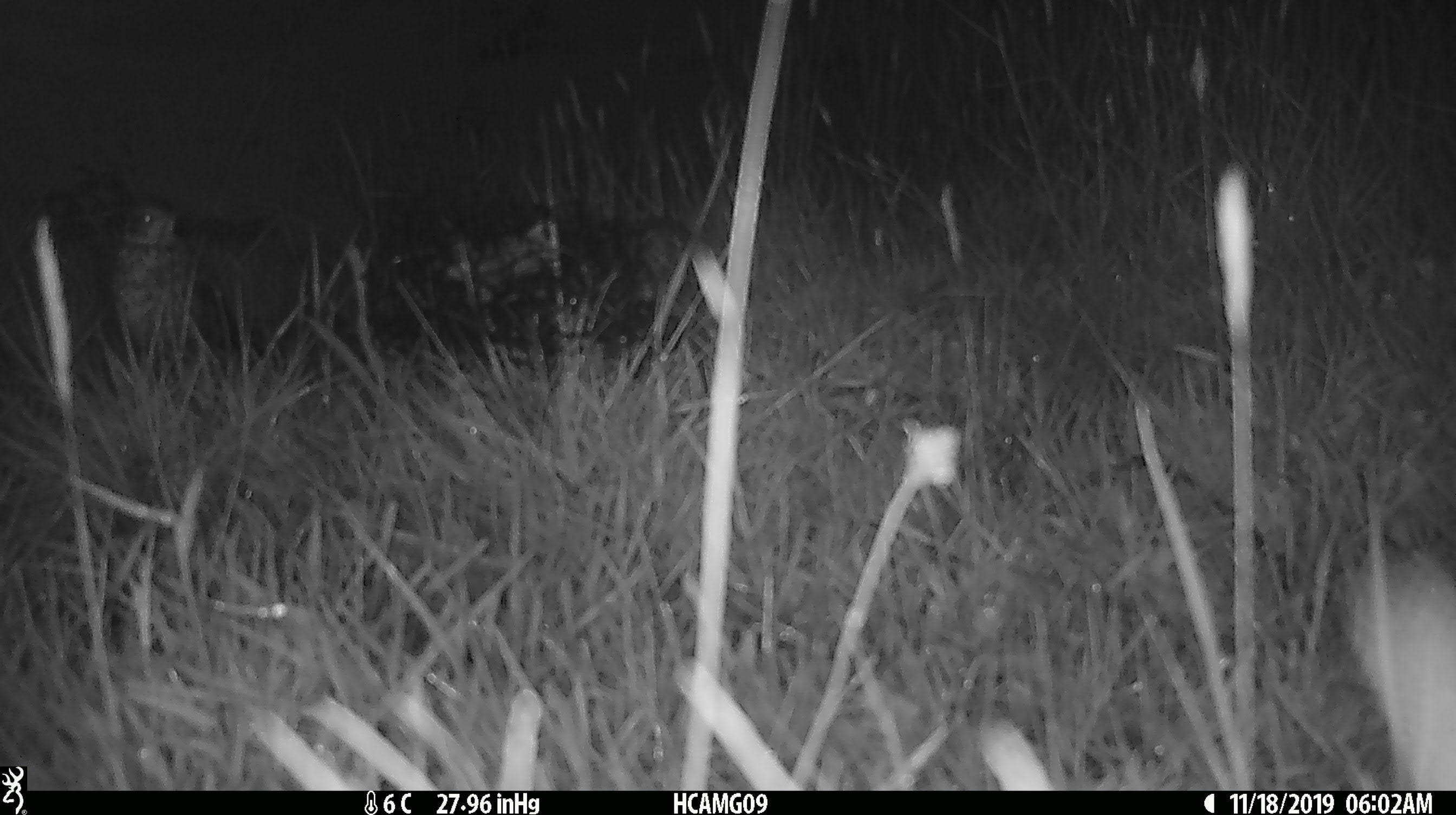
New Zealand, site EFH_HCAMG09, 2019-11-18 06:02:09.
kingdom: Animalia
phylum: Chordata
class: Aves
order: Passeriformes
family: Turdidae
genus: Turdus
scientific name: Turdus philomelos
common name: song thrush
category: thrush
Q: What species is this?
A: Thrush (song thrush) (Turdus philomelos).